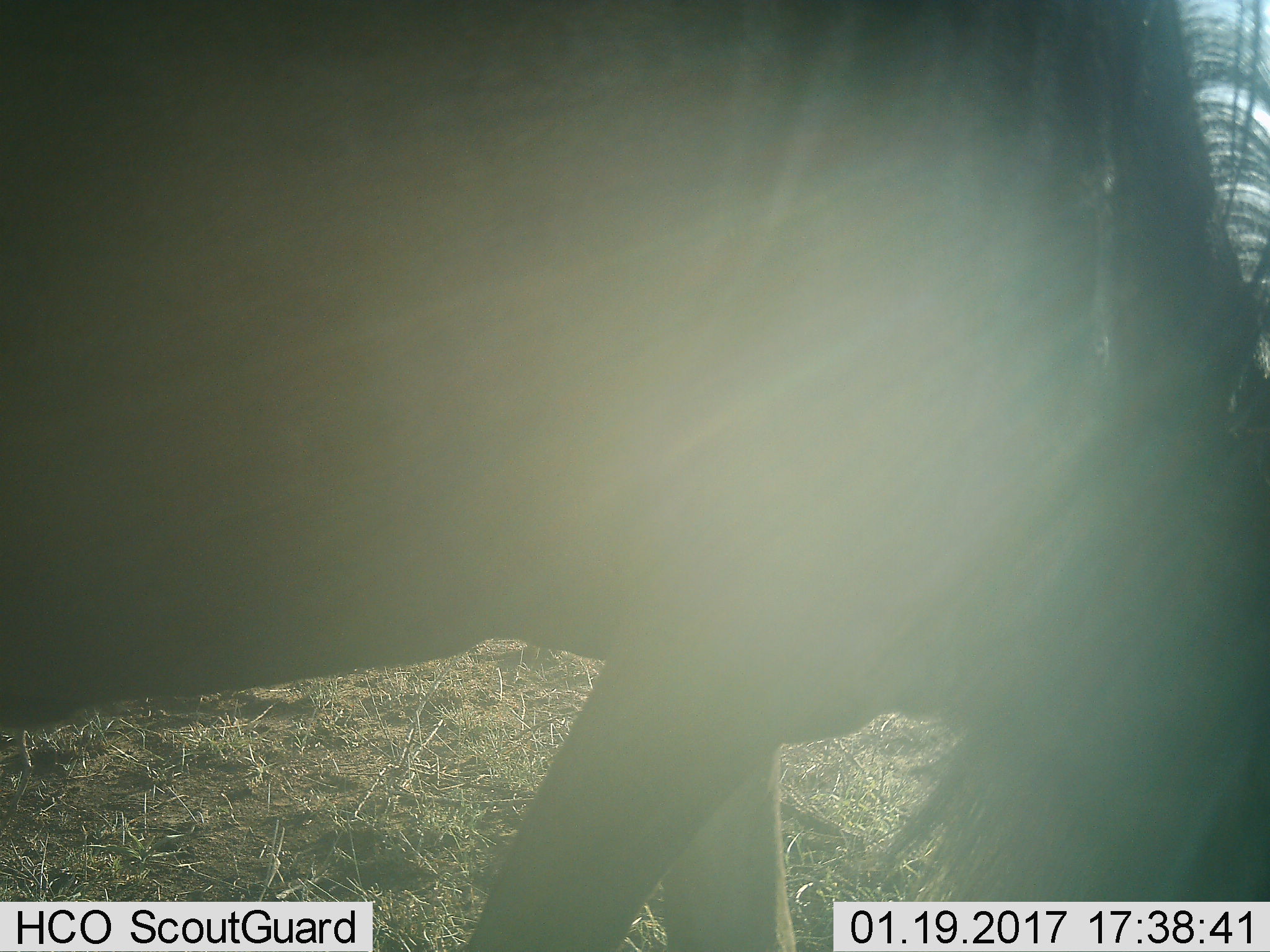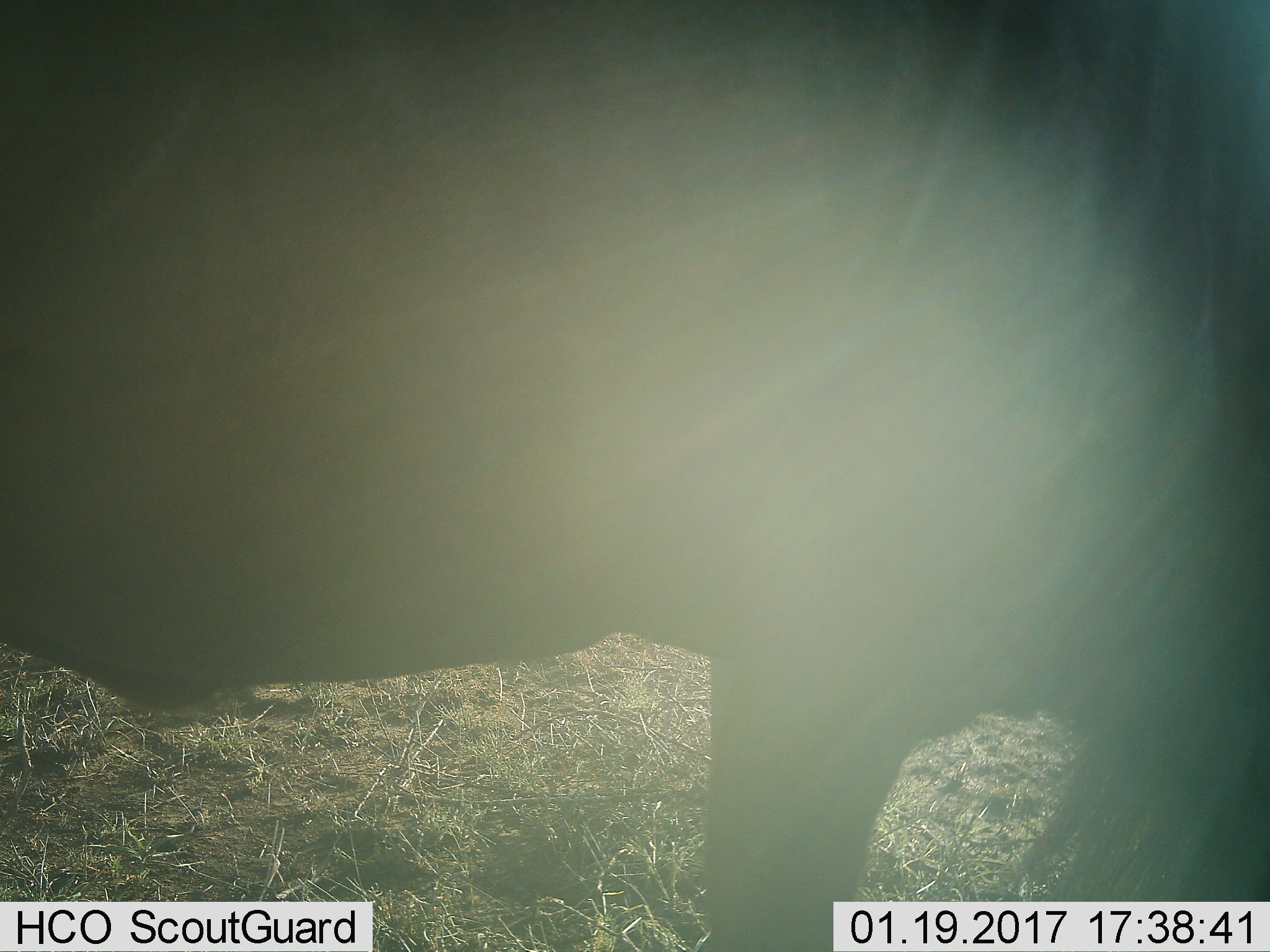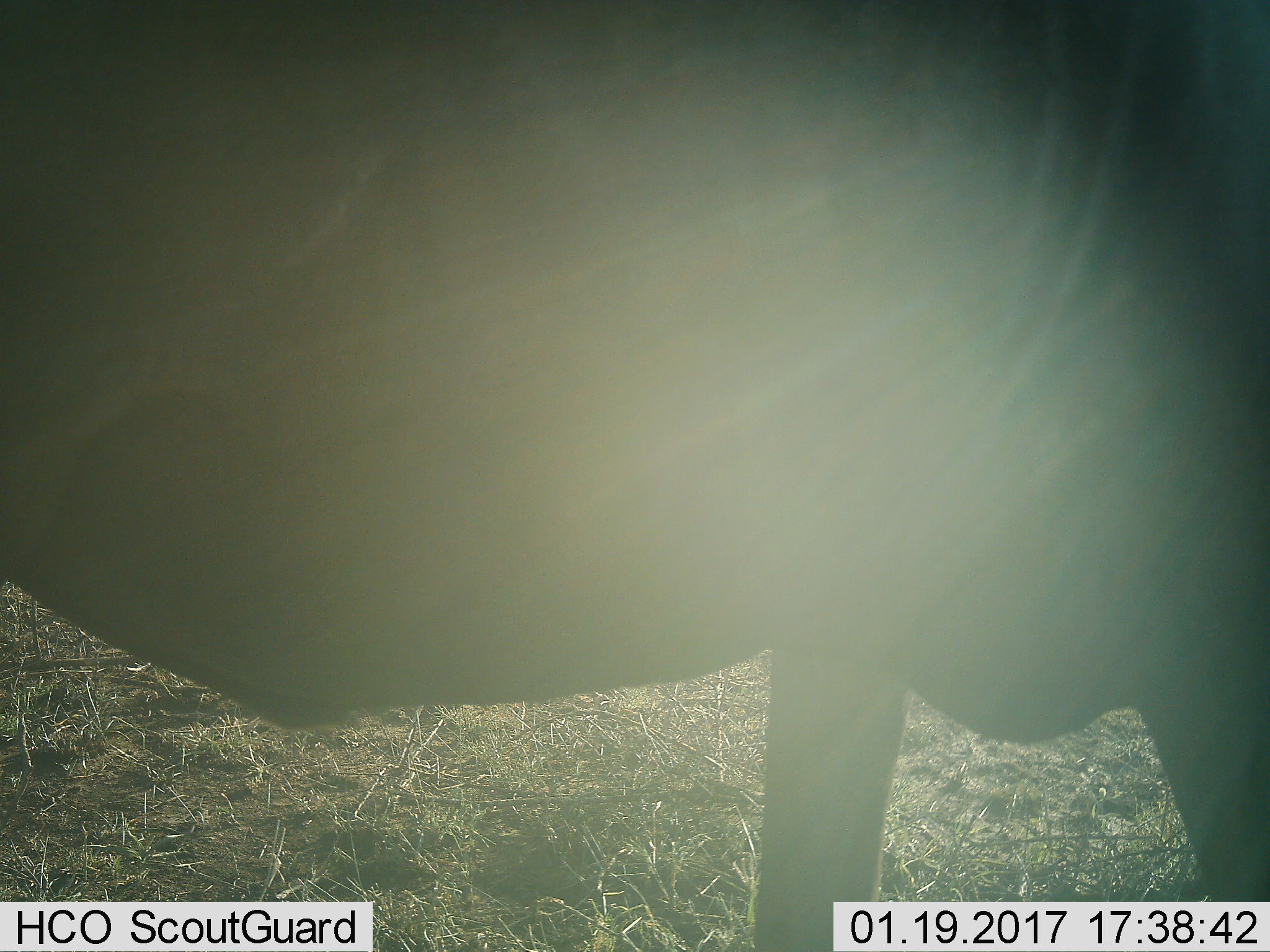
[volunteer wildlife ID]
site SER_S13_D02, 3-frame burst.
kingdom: Animalia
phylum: Chordata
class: Mammalia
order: Artiodactyla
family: Bovidae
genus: Connochaetes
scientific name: Connochaetes taurinus taurinus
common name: blue wildebeest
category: wildebeestblue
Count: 1.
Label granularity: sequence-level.